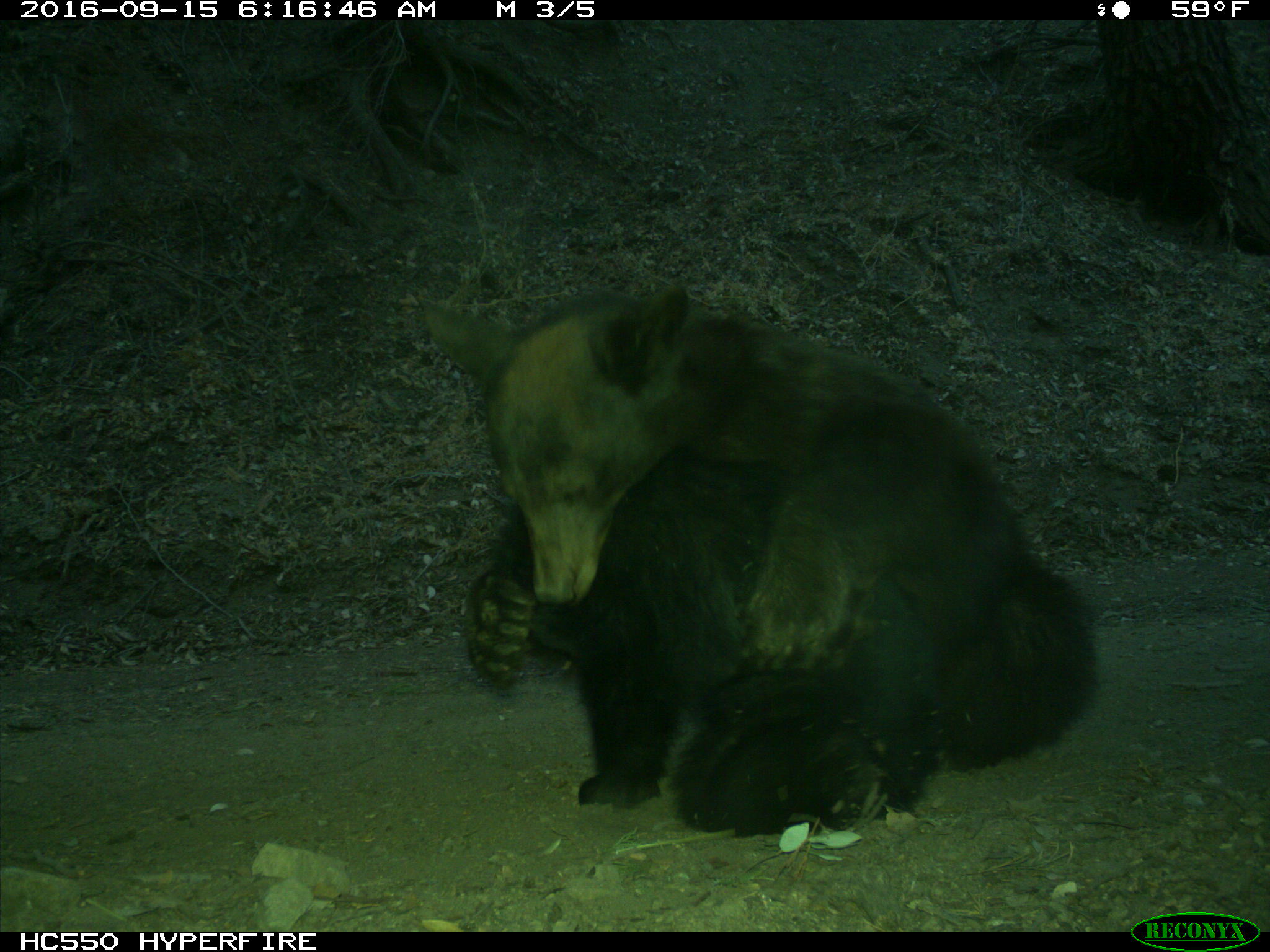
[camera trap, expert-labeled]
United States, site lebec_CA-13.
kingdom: Animalia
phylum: Chordata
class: Mammalia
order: Carnivora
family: Ursidae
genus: Ursus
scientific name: Ursus americanus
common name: american black bear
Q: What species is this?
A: Ursus americanus (american black bear).